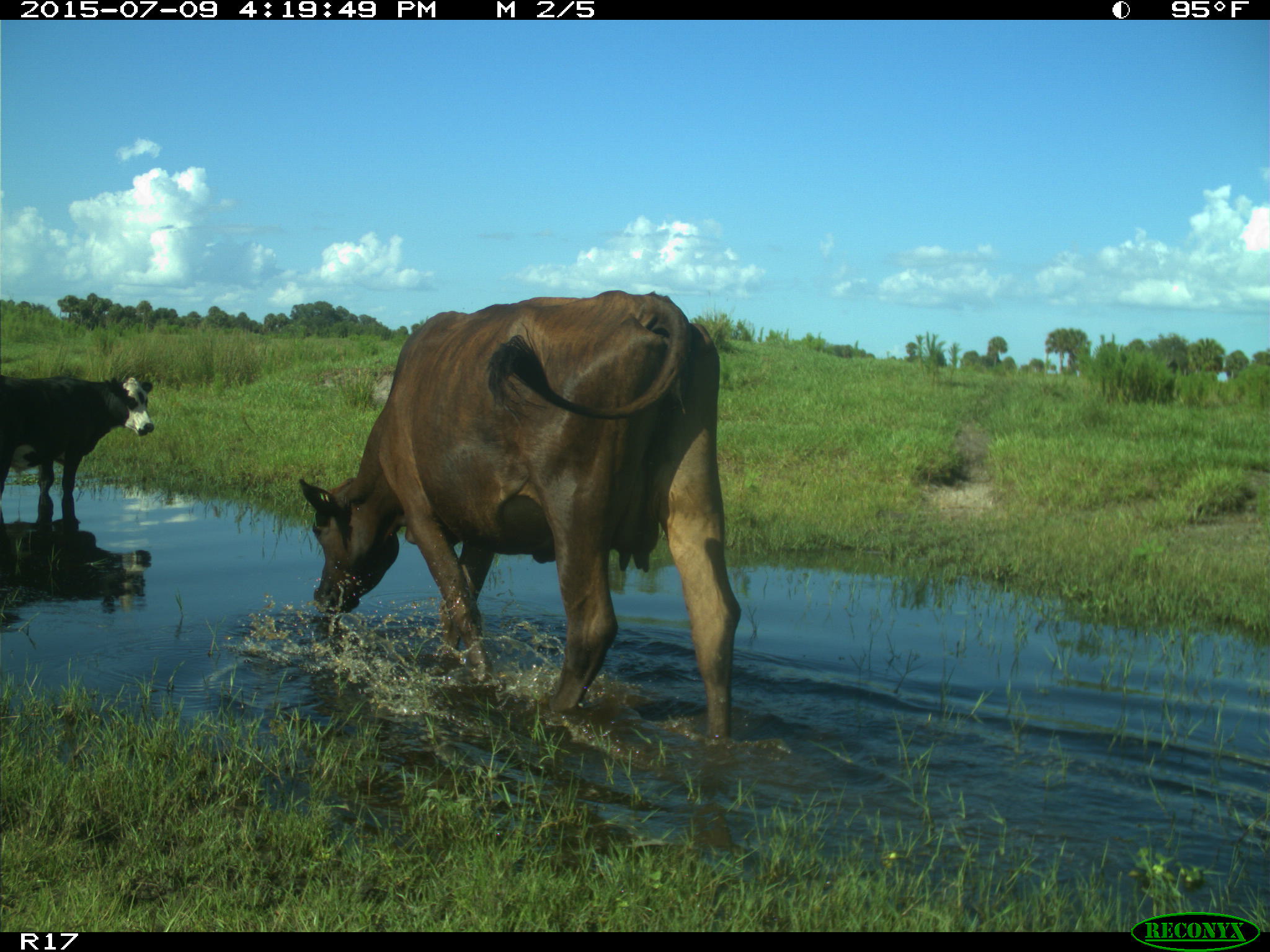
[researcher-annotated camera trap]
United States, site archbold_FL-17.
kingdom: Animalia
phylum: Chordata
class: Mammalia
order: Artiodactyla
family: Bovidae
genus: Bos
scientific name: Bos taurus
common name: domestic cow